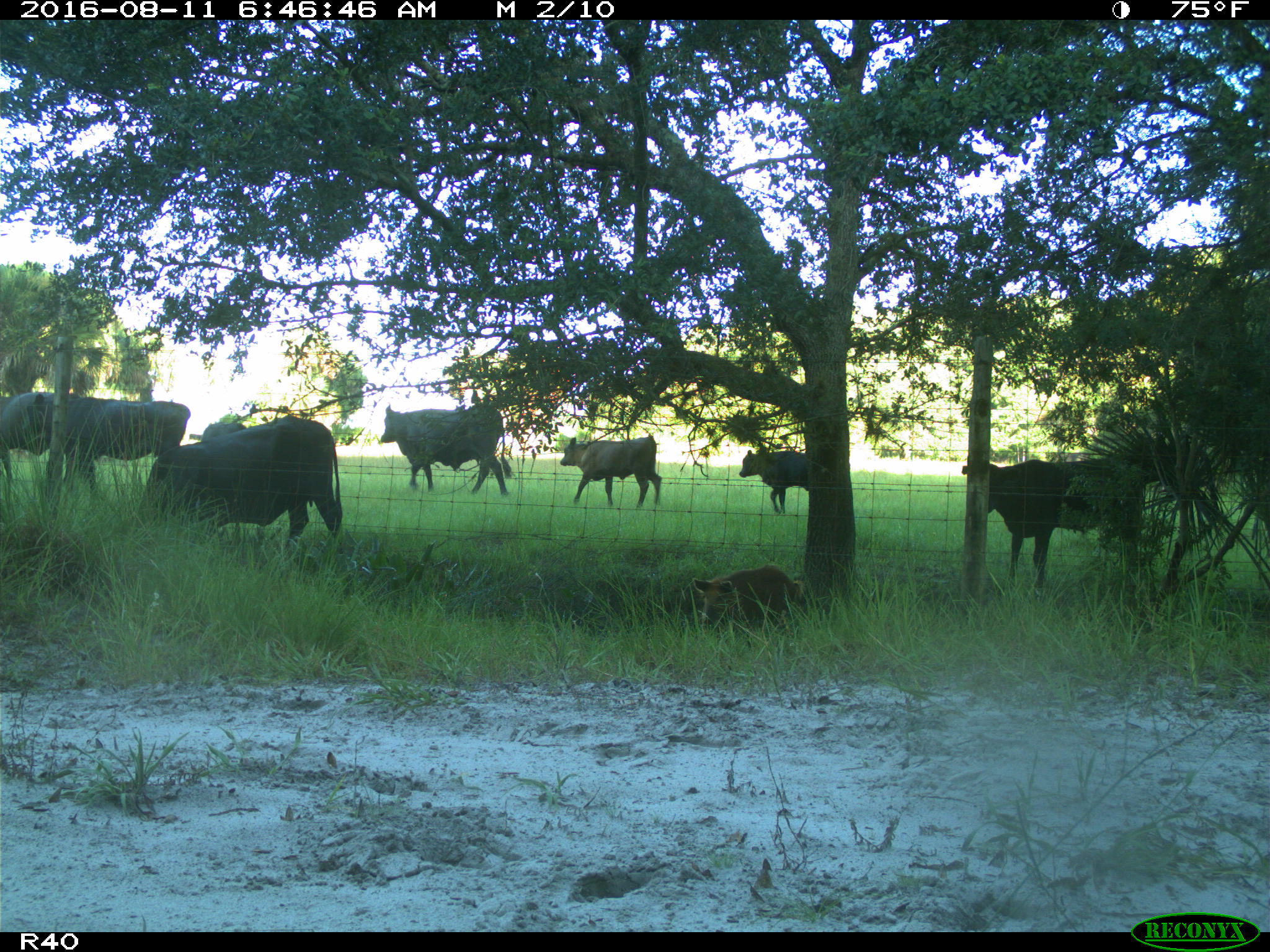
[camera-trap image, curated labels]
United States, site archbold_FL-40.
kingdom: Animalia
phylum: Chordata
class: Mammalia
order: Artiodactyla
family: Suidae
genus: Sus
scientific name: Sus scrofa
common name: wild boar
Sus scrofa (wild boar).